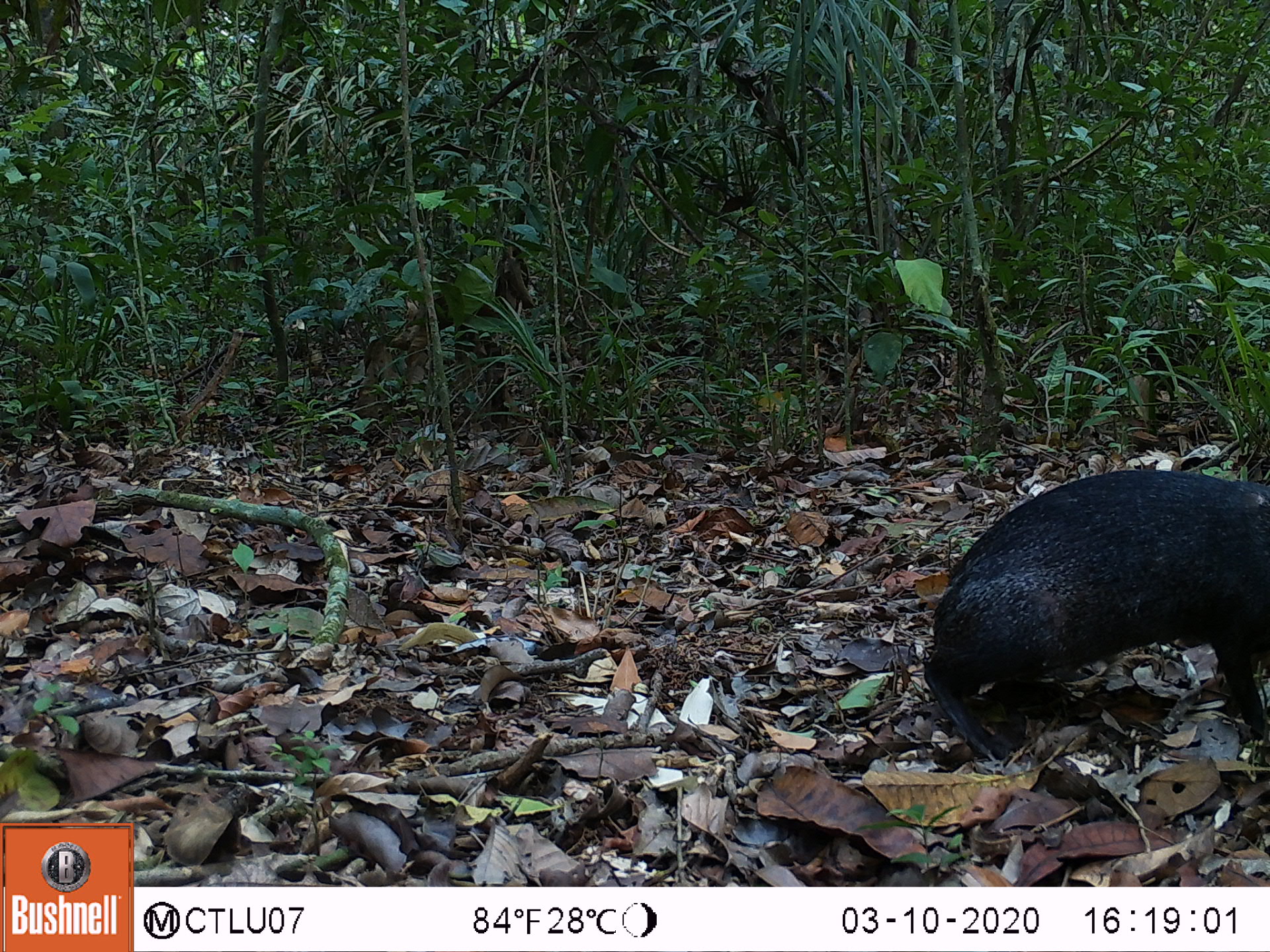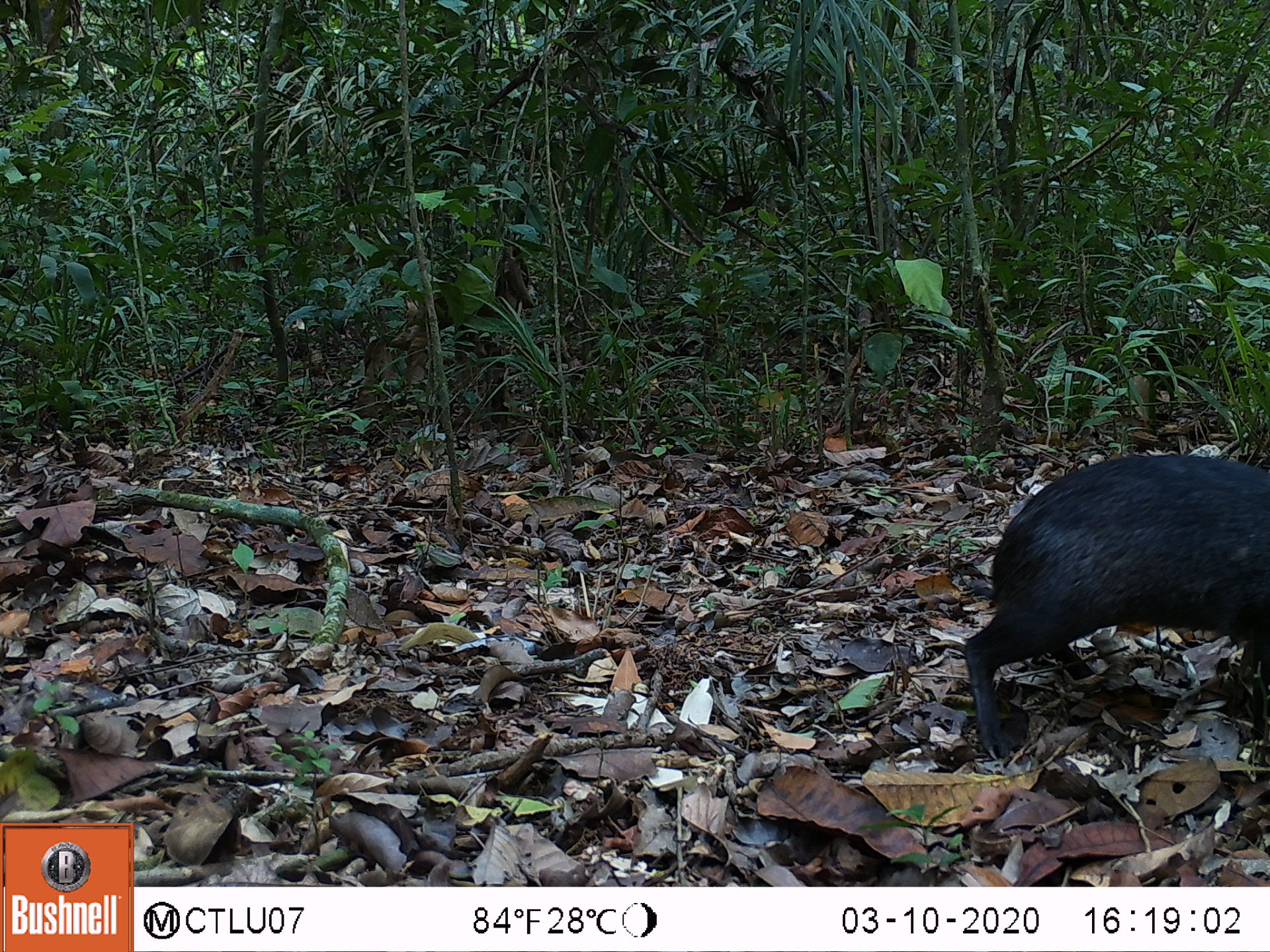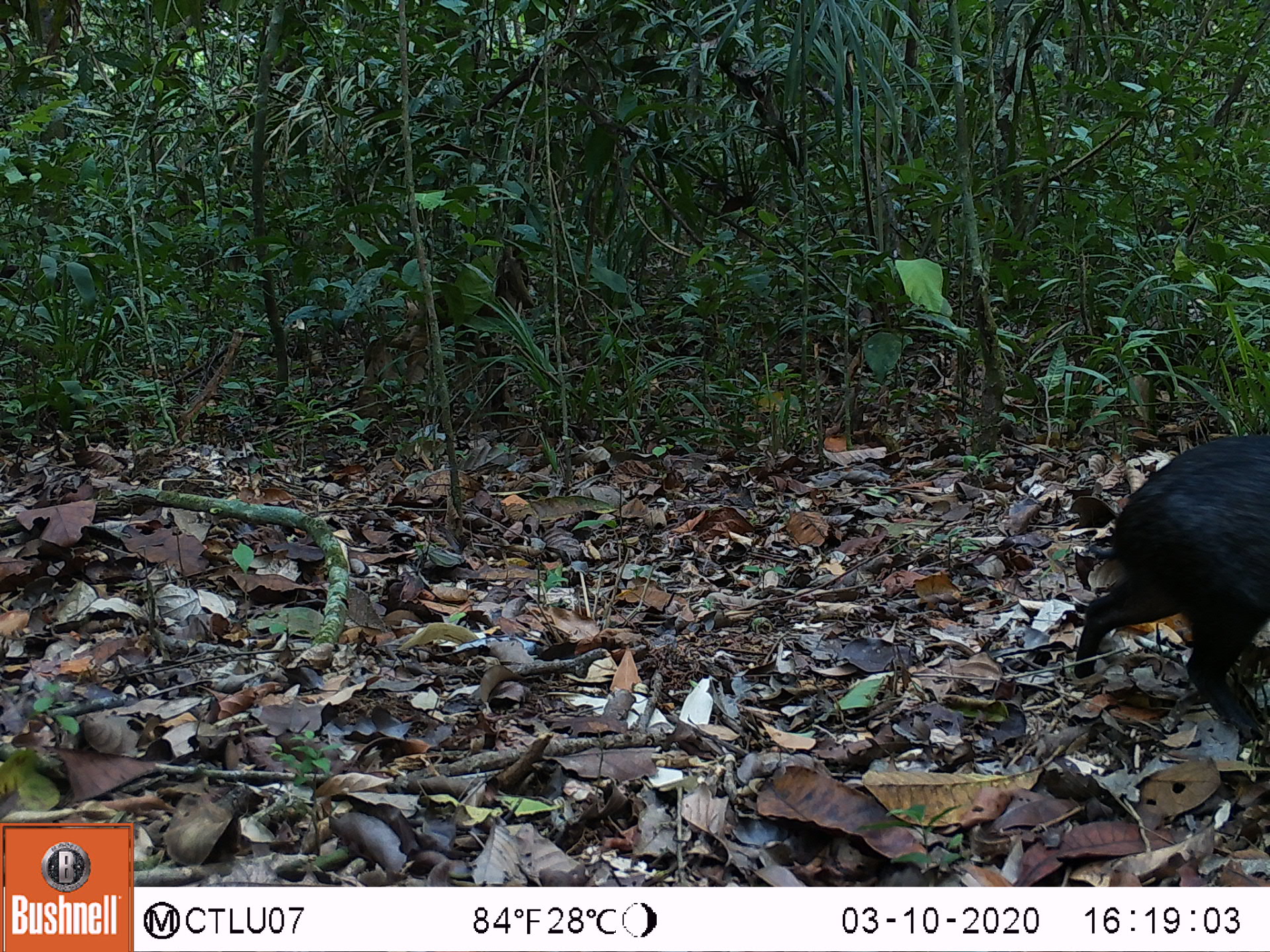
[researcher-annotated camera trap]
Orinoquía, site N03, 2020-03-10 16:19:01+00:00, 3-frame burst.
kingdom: Animalia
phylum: Chordata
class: Mammalia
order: Rodentia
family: Dasyproctidae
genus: Dasyprocta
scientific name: Dasyprocta fuliginosa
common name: black agouti